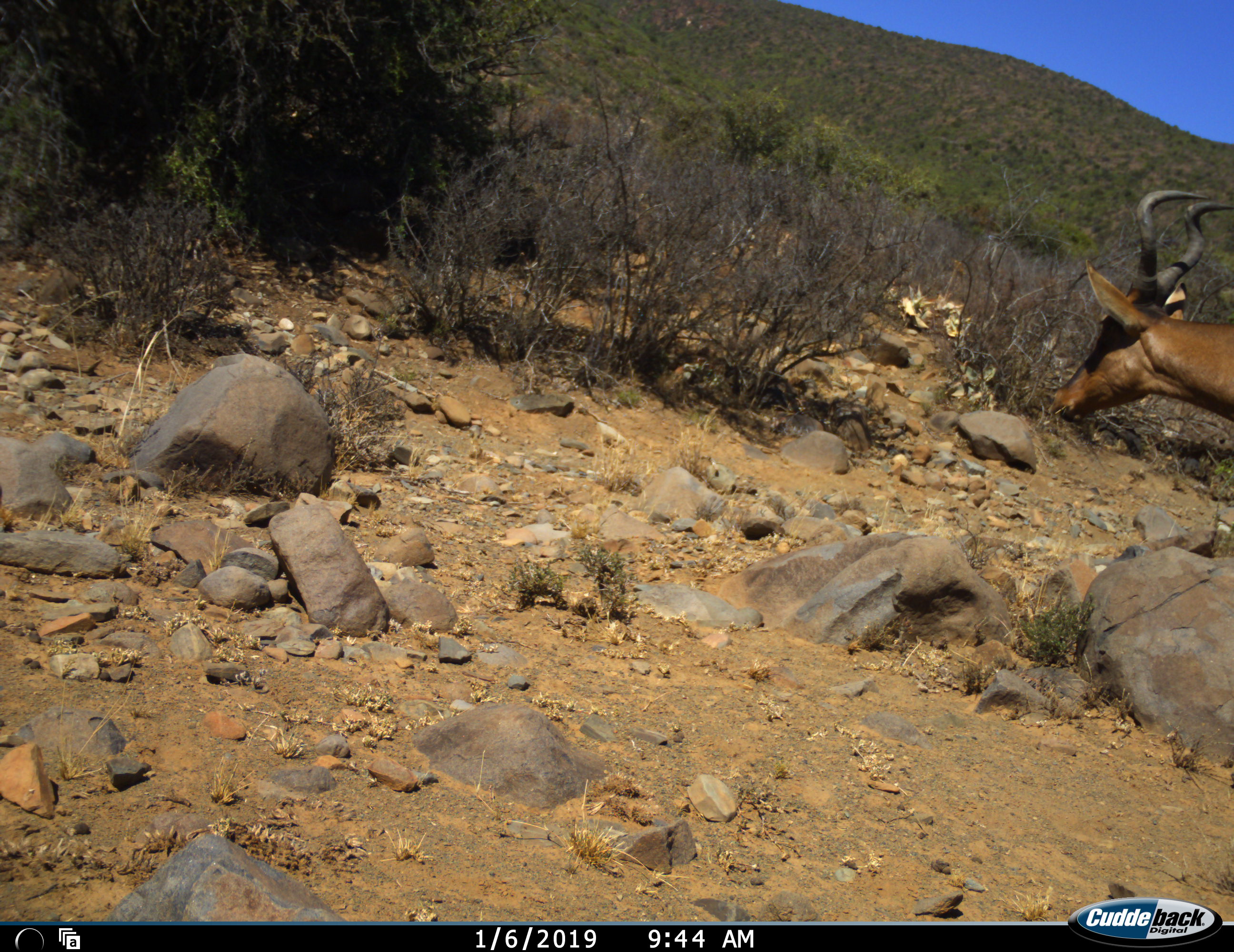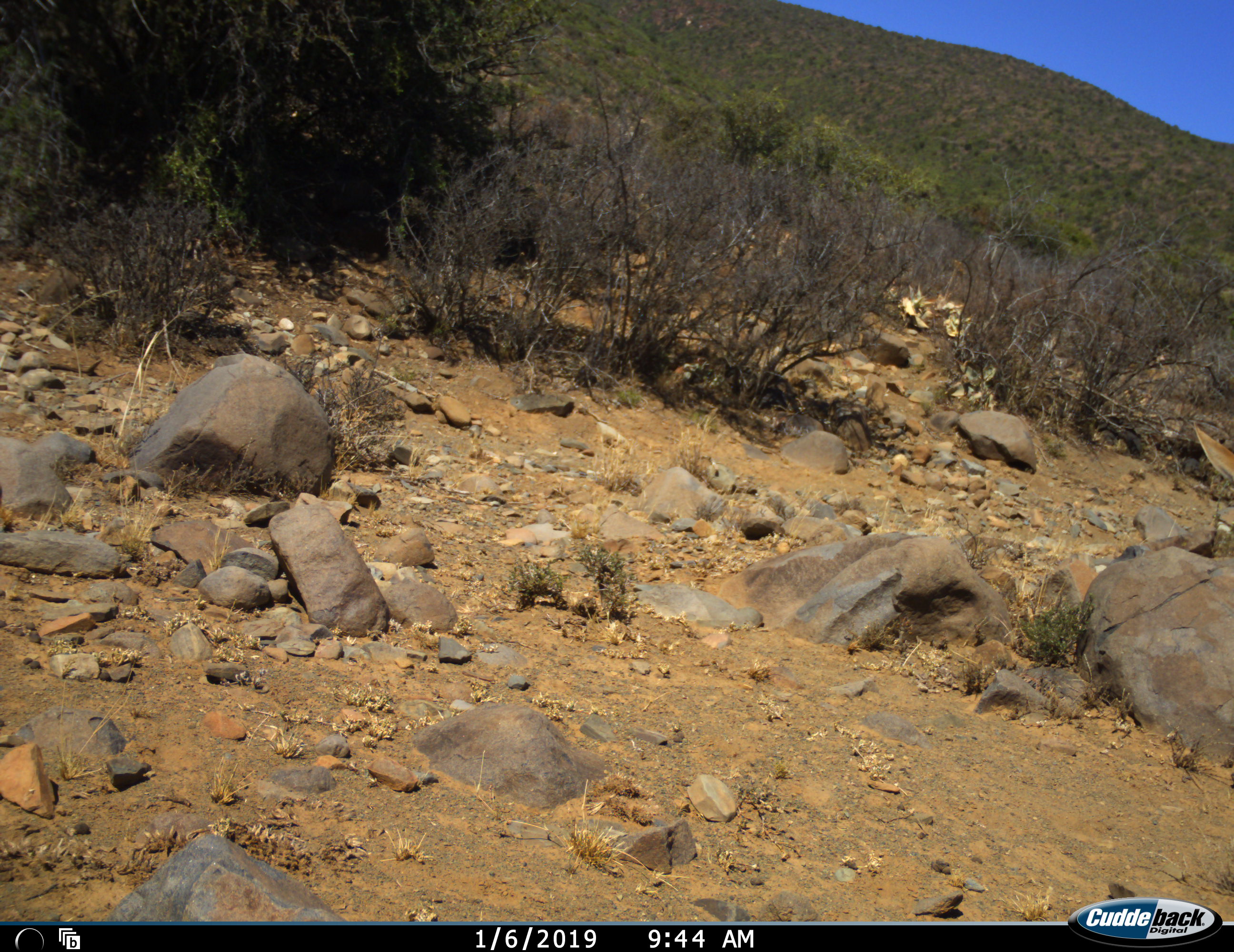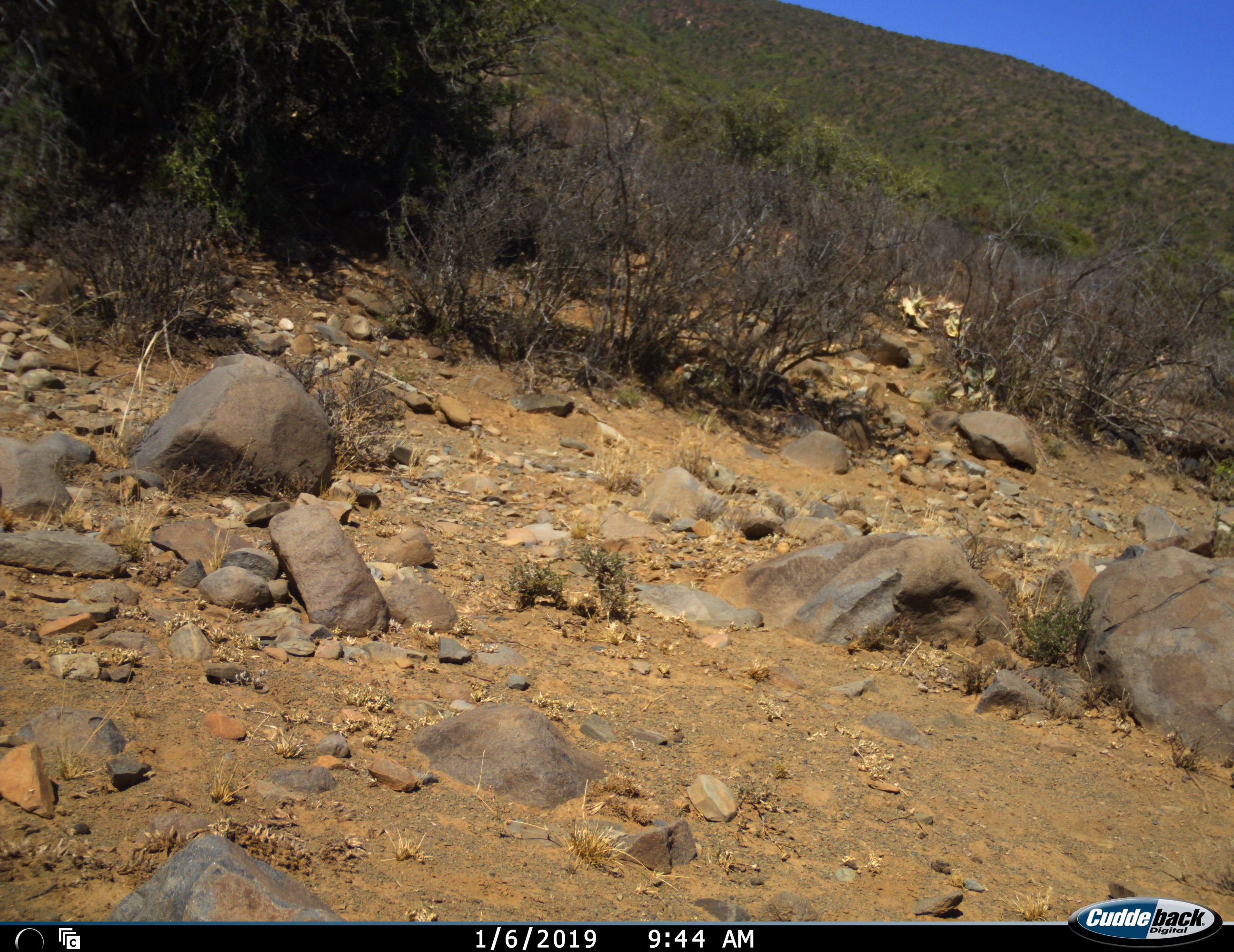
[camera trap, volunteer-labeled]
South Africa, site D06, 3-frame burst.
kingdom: Animalia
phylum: Chordata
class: Mammalia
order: Artiodactyla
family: Bovidae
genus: Alcelaphus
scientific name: Alcelaphus buselaphus caama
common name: red hartebeest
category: hartebeestred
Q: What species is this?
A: Hartebeestred (red hartebeest) (Alcelaphus buselaphus caama).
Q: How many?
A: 1.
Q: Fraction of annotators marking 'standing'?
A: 20%.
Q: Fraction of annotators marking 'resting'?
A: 0%.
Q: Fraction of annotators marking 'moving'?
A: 90%.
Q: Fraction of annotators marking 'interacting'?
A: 0%.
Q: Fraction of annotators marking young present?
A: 0%.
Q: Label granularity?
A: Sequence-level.